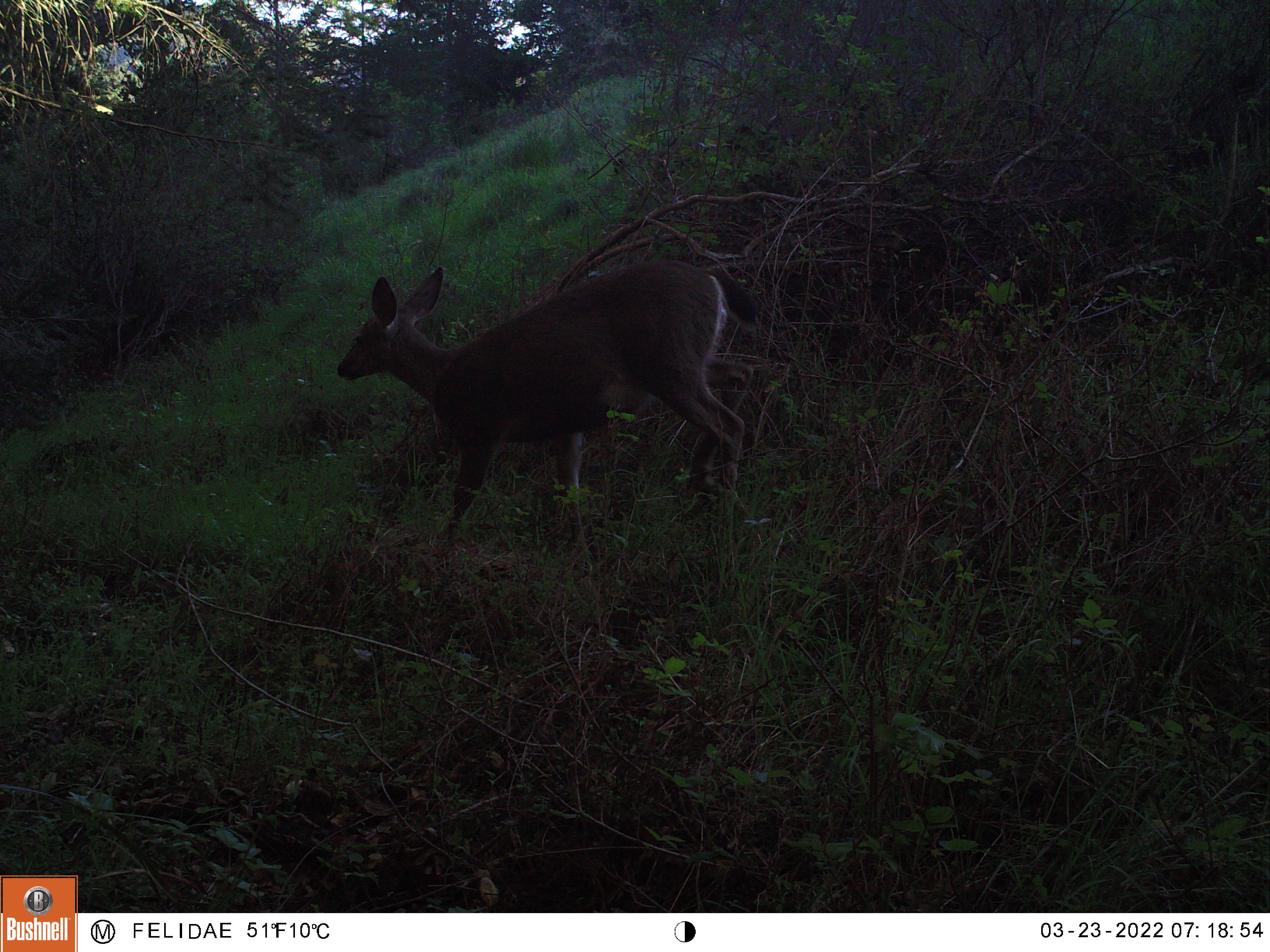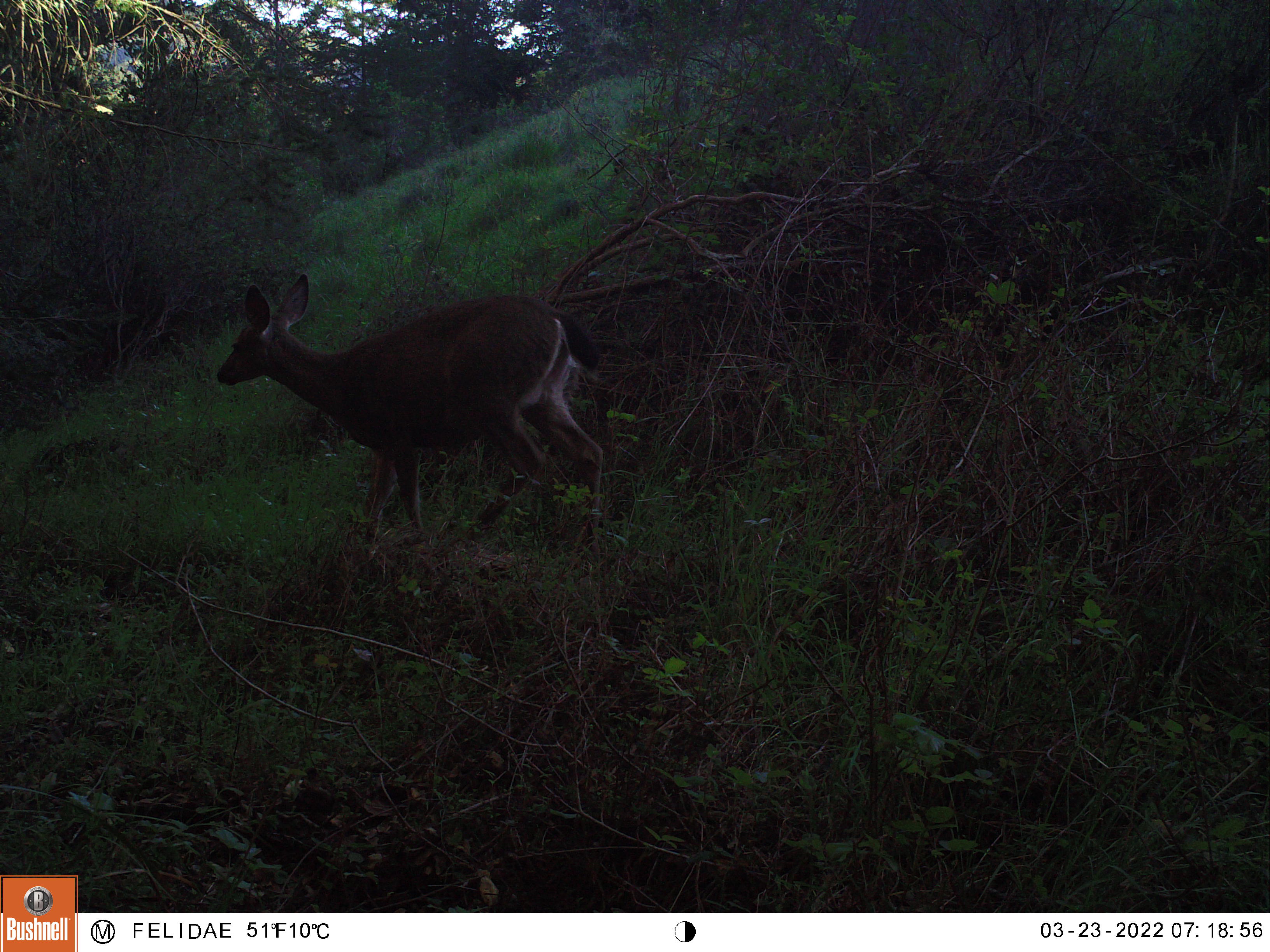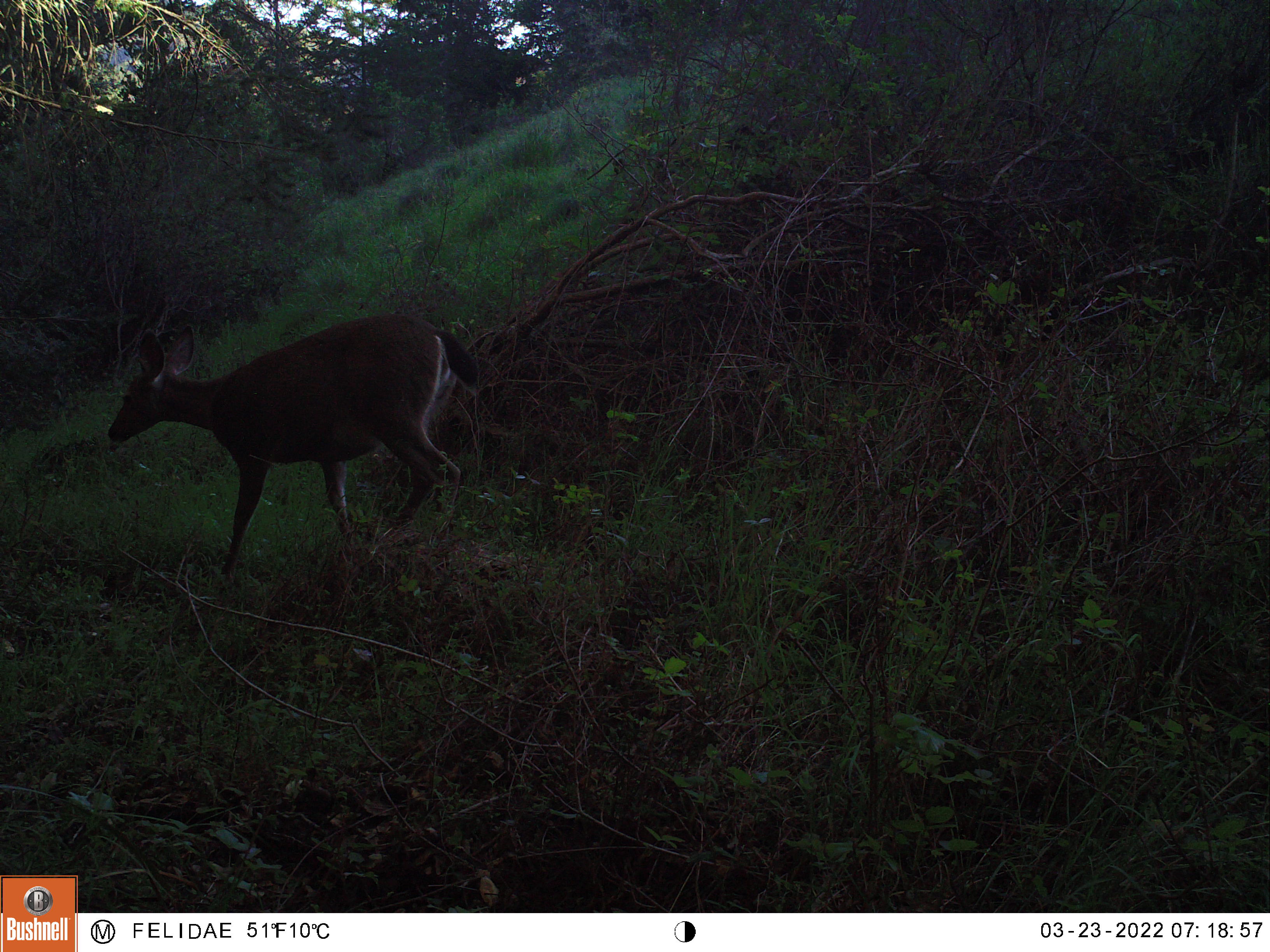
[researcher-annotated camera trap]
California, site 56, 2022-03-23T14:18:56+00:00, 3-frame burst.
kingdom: Animalia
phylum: Chordata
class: Mammalia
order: Artiodactyla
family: Cervidae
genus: Odocoileus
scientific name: Odocoileus hemionus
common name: mule deer